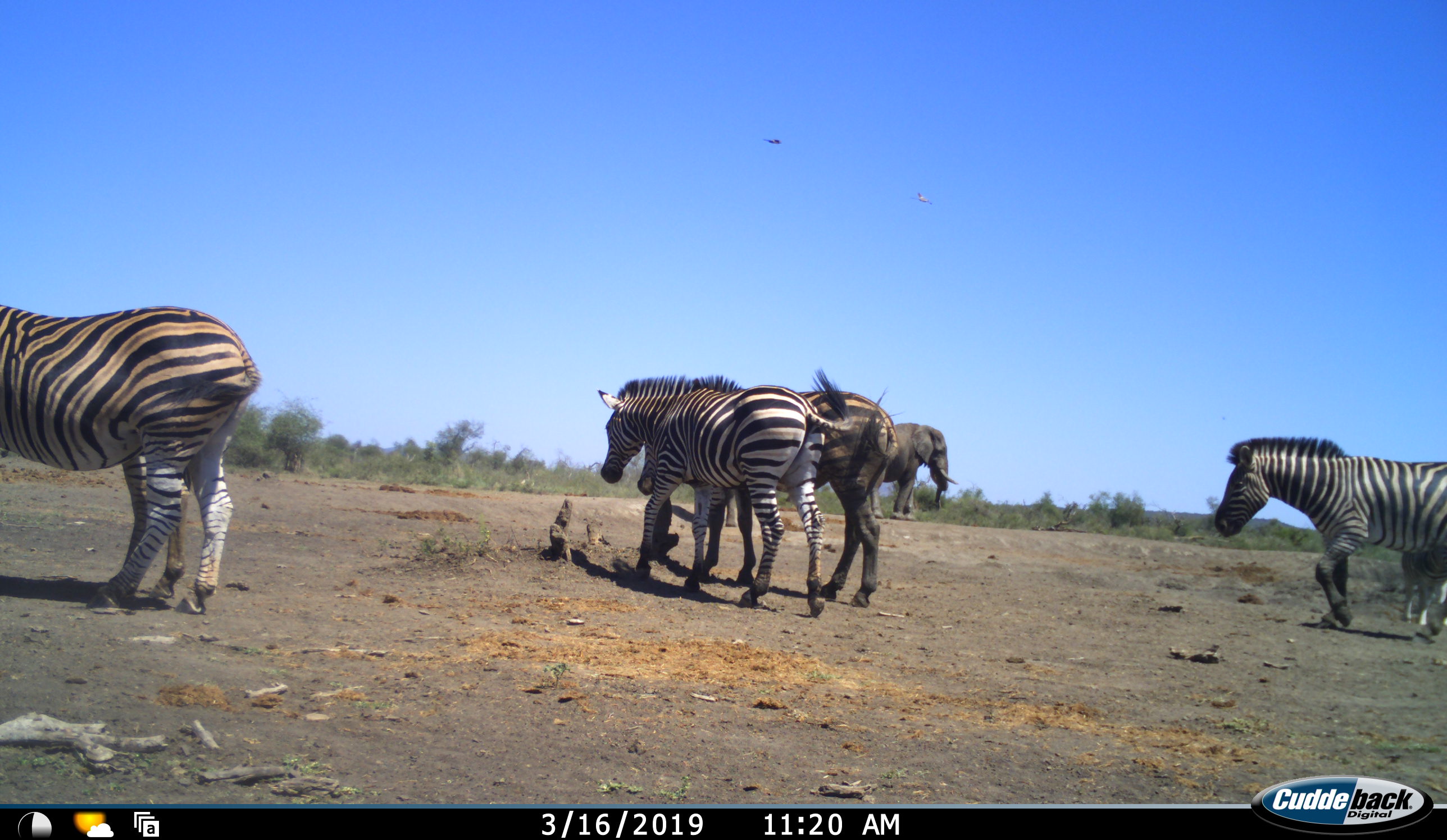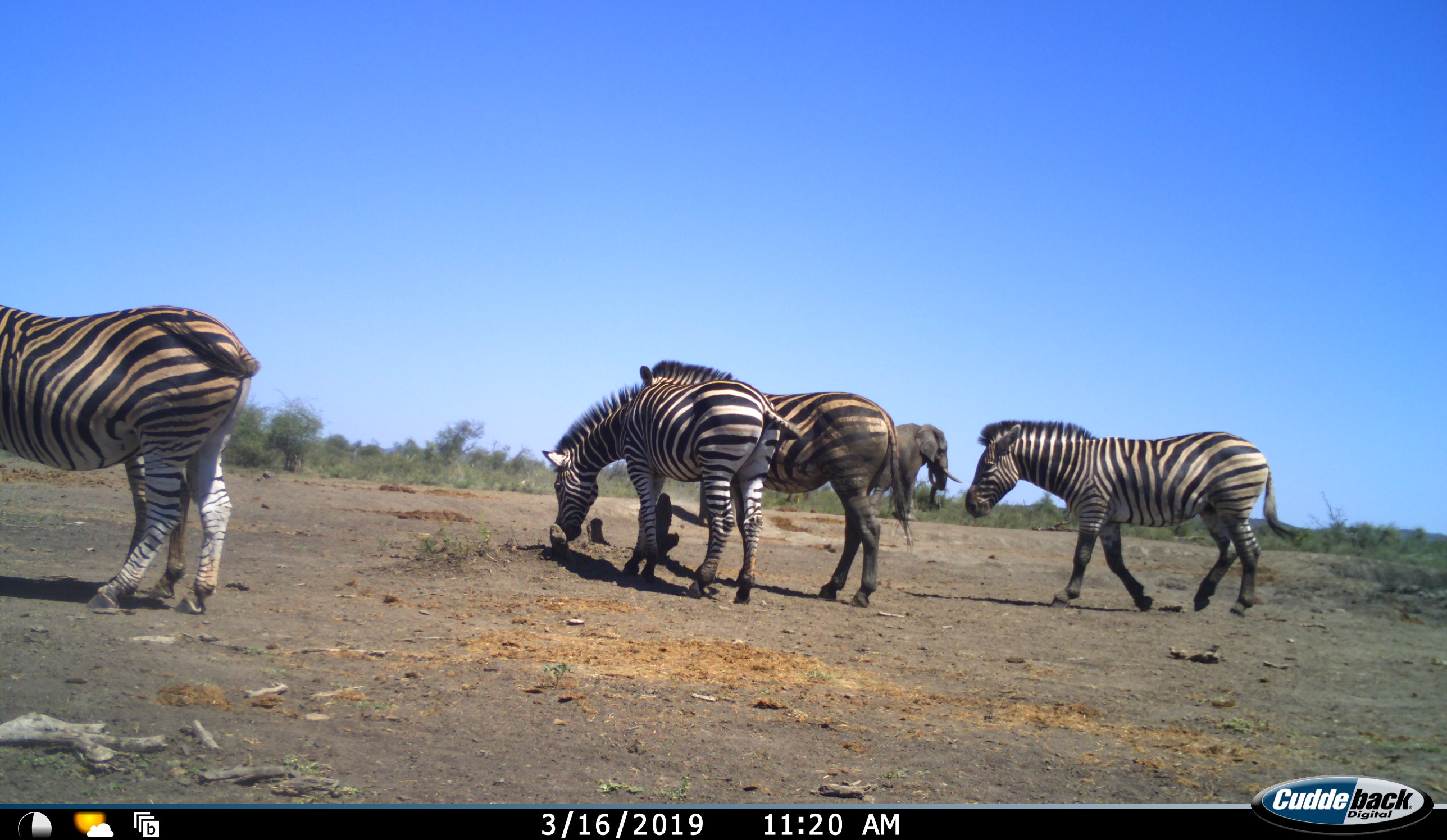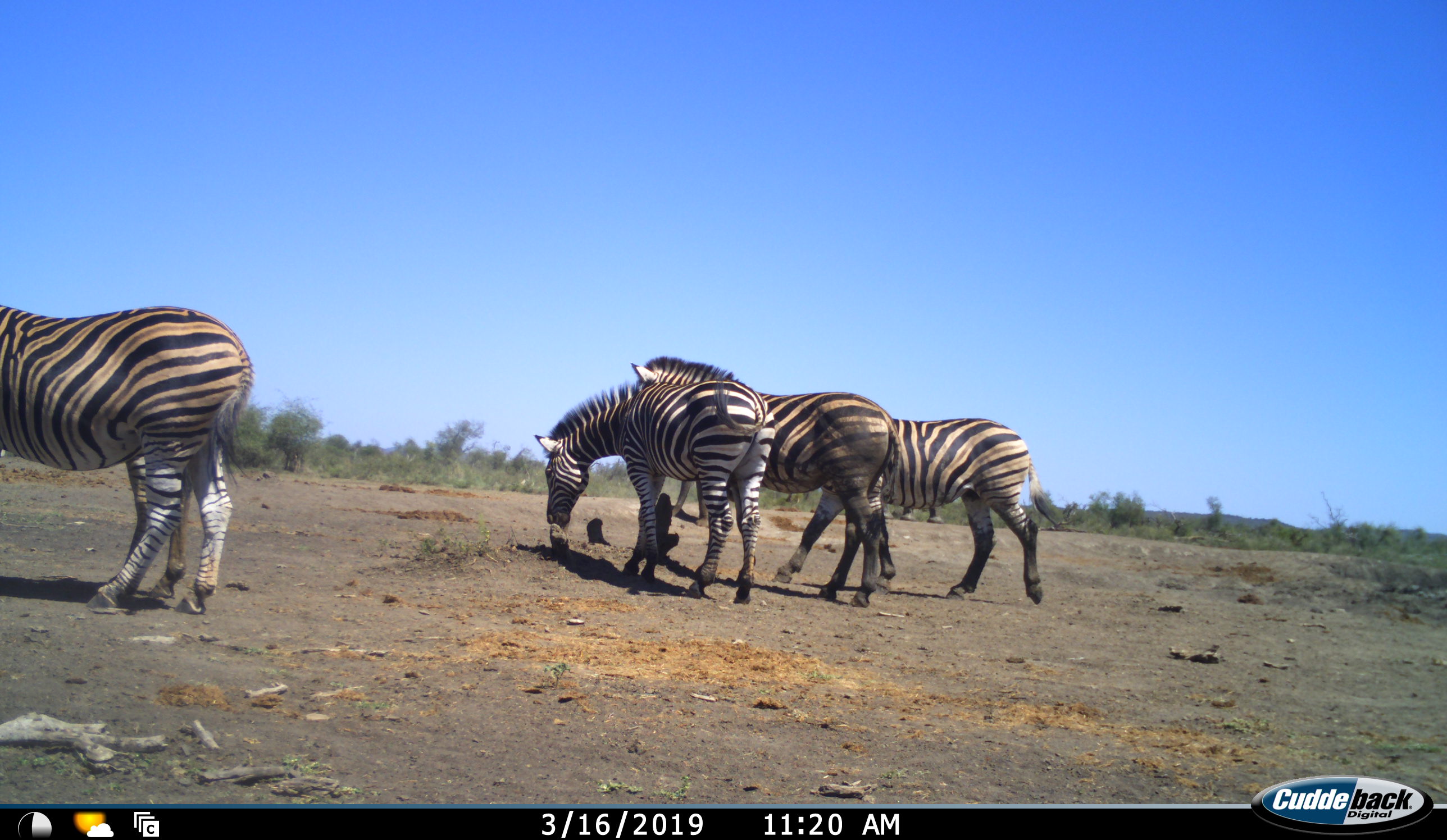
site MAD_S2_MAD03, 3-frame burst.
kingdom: Animalia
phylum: Chordata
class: Mammalia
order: Proboscidea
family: Elephantidae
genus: Loxodonta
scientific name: Loxodonta africana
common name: african bush elephant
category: elephant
Elephant (african bush elephant) (Loxodonta africana), count 1. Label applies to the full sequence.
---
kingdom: Animalia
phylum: Chordata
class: Mammalia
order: Perissodactyla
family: Equidae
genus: Equus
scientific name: Equus quagga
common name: plains zebra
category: zebraplains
Zebraplains (plains zebra) (Equus quagga), count 5. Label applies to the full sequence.